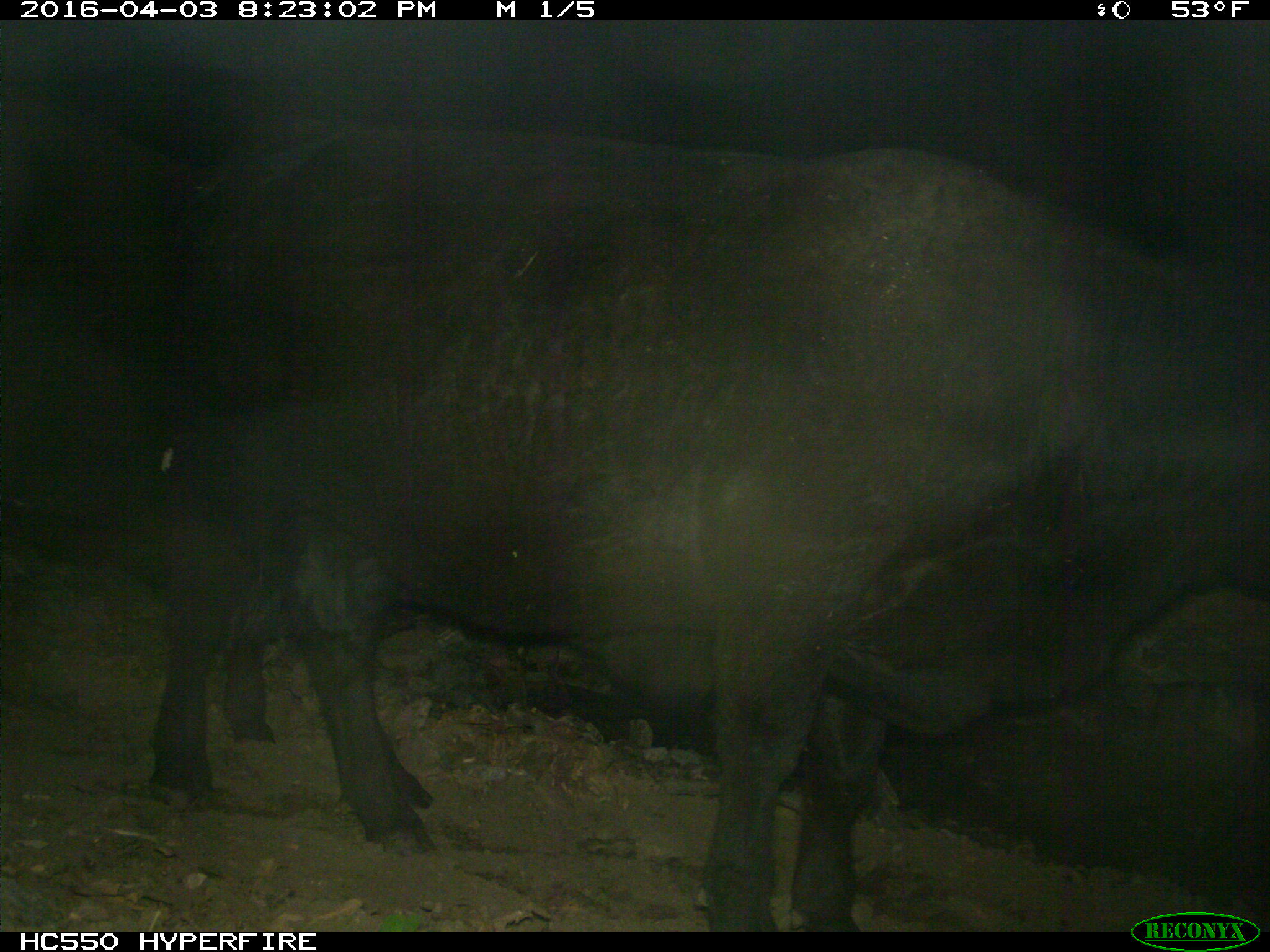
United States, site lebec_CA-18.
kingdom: Animalia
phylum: Chordata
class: Mammalia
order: Artiodactyla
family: Bovidae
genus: Bos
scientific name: Bos taurus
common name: domestic cow